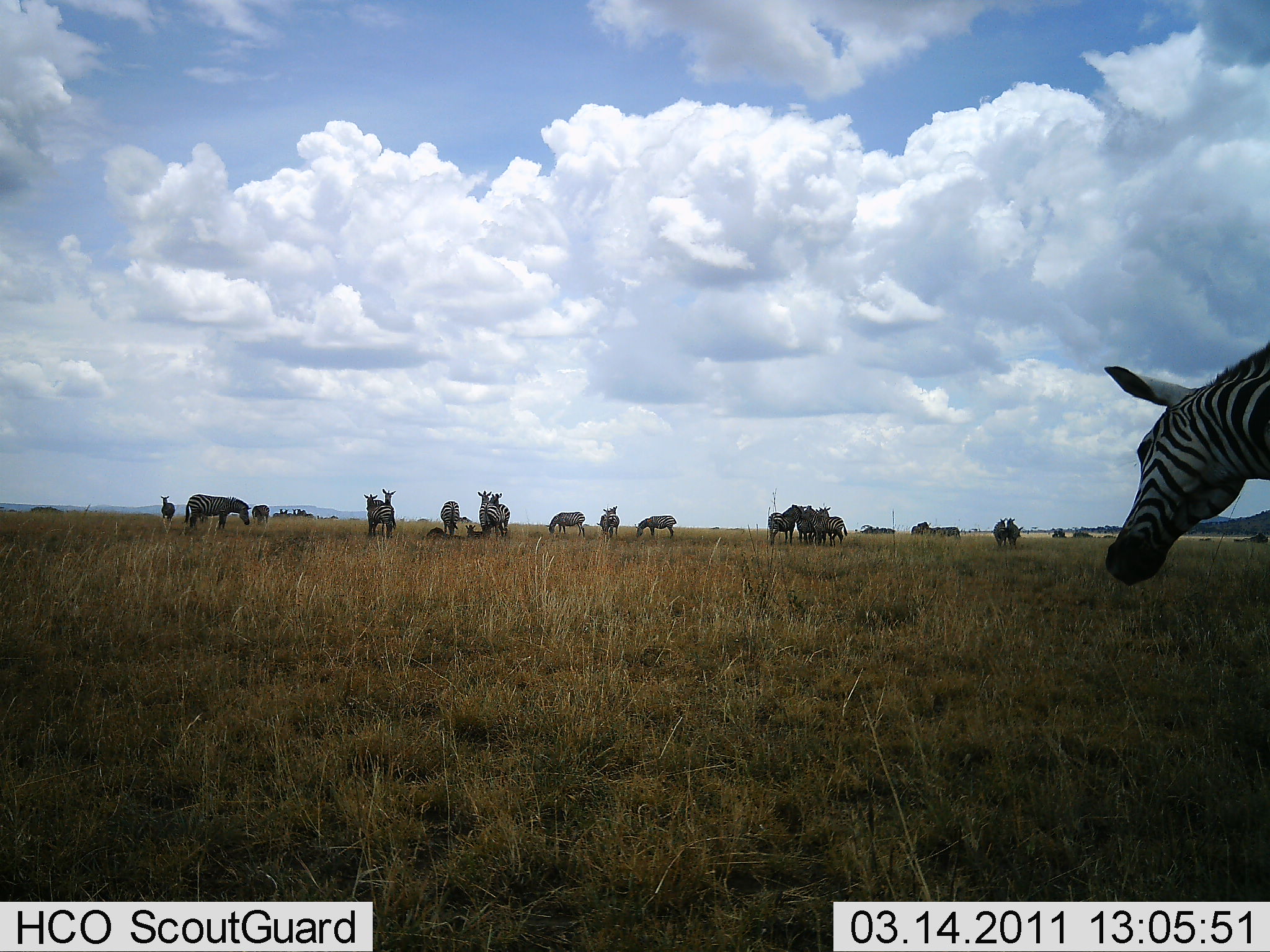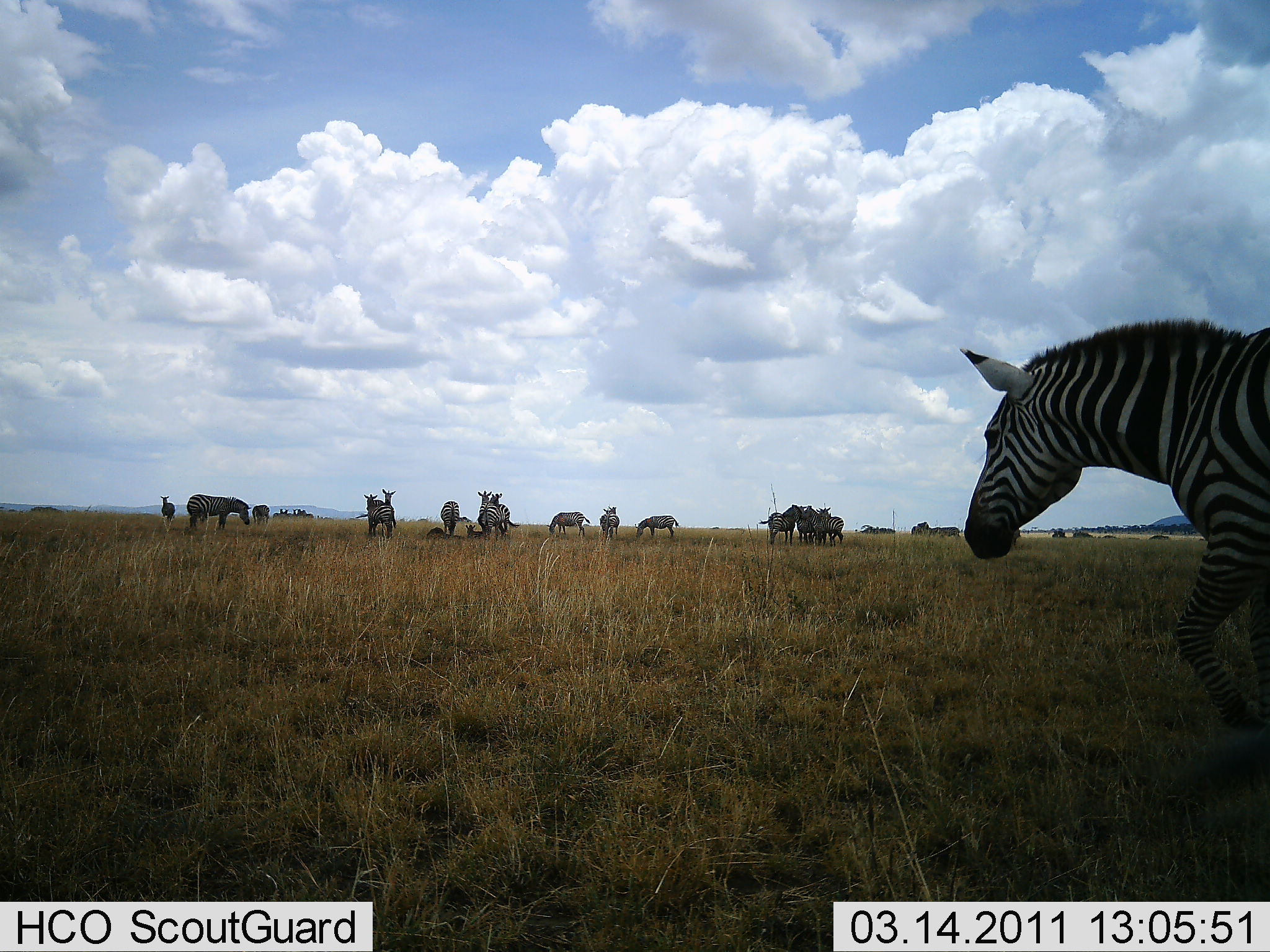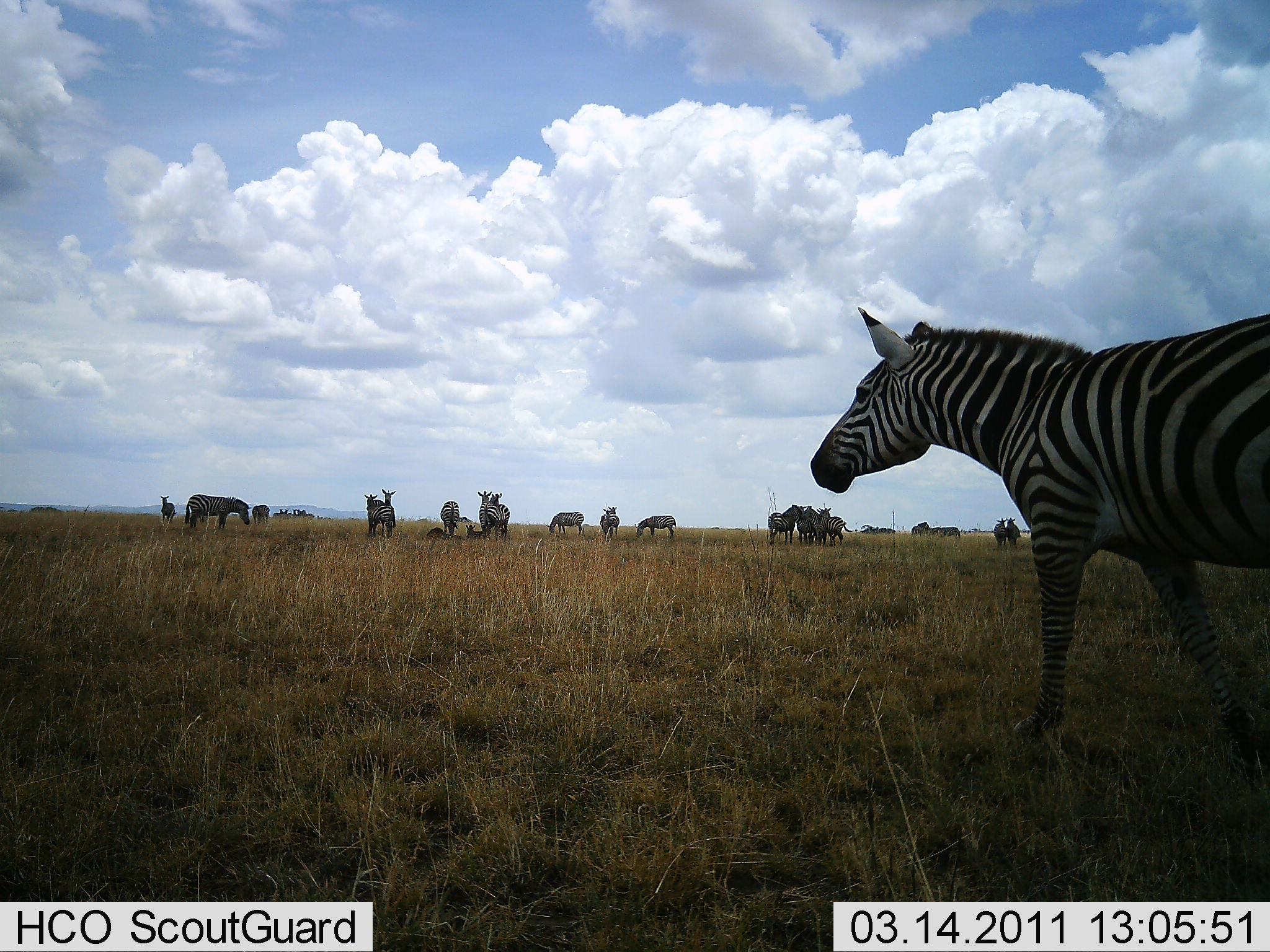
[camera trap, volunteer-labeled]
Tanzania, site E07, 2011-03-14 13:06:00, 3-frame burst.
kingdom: Animalia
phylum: Chordata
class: Mammalia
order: Perissodactyla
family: Equidae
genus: Equus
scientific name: Equus quagga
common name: plains zebra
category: zebra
Zebra (plains zebra) (Equus quagga), count 11-50. Behavior (volunteer vote fractions): standing 90%, resting 30%, moving 70%, interacting 10%. Young present (vote fraction): 20%. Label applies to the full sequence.